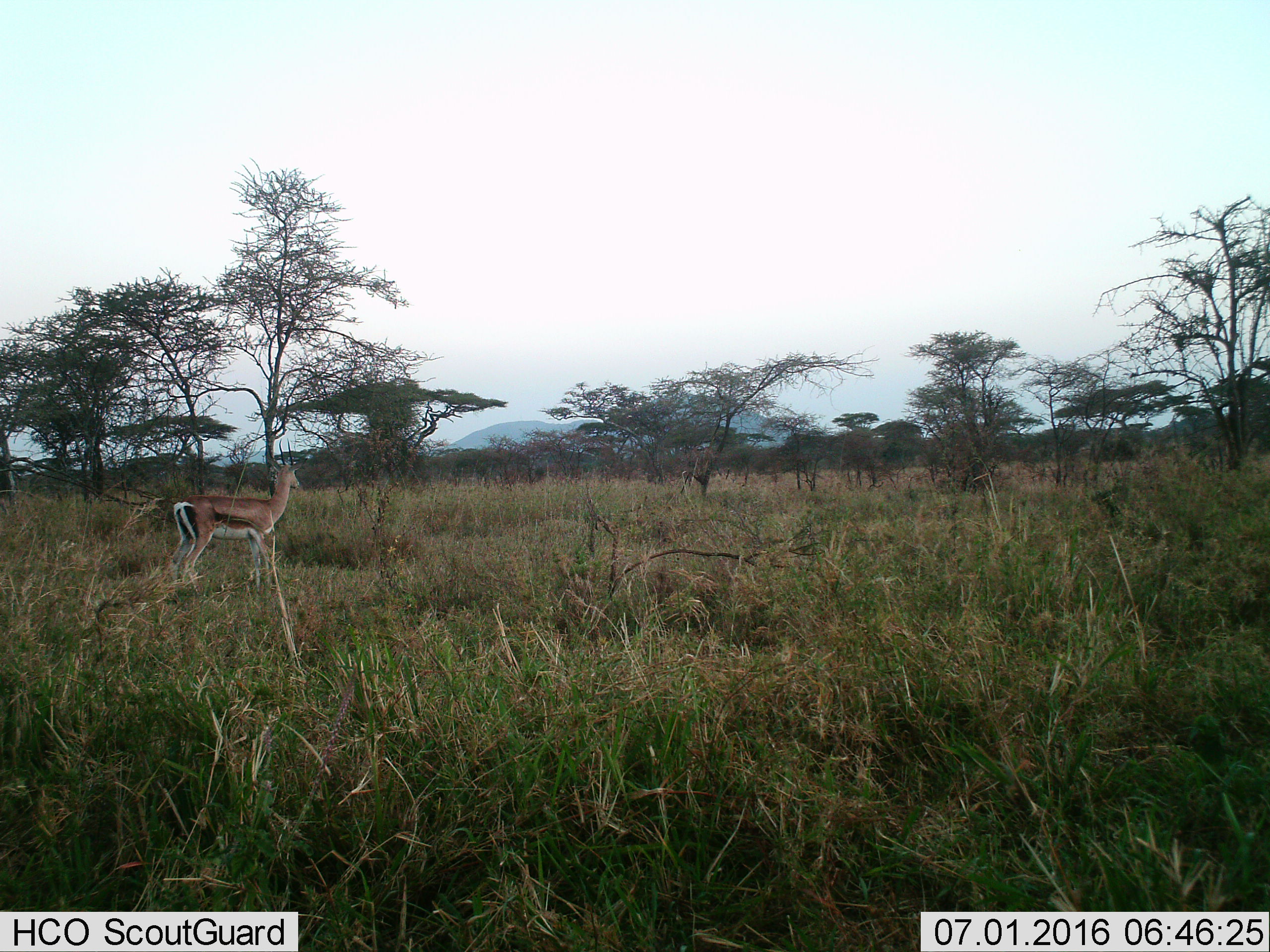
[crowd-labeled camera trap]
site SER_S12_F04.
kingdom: Animalia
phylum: Chordata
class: Mammalia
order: Artiodactyla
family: Bovidae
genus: Eudorcas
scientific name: Eudorcas thomsonii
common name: thomson's gazelle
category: gazellethomsons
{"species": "gazellethomsons (thomson's gazelle) (Eudorcas thomsonii)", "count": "1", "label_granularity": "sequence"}